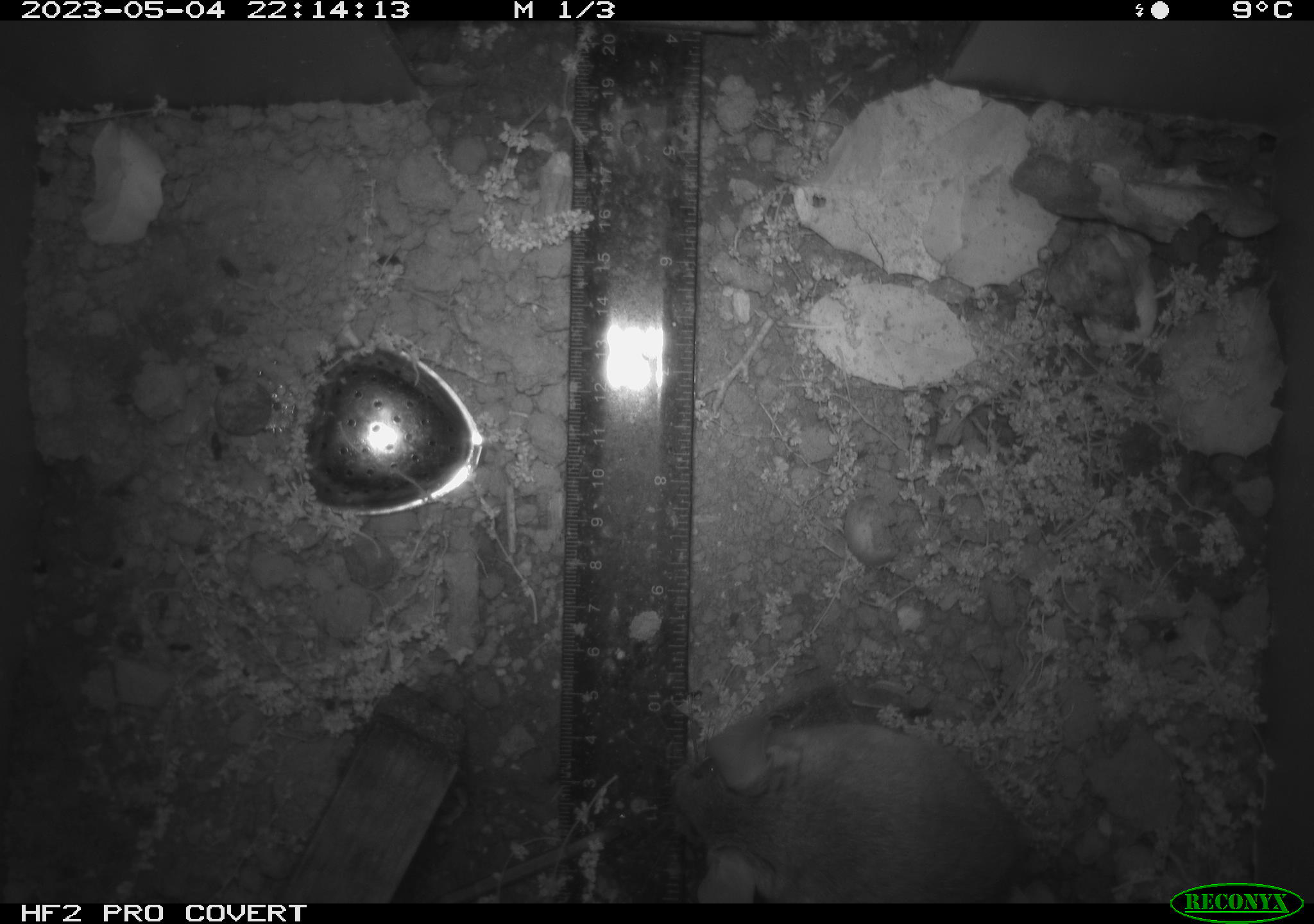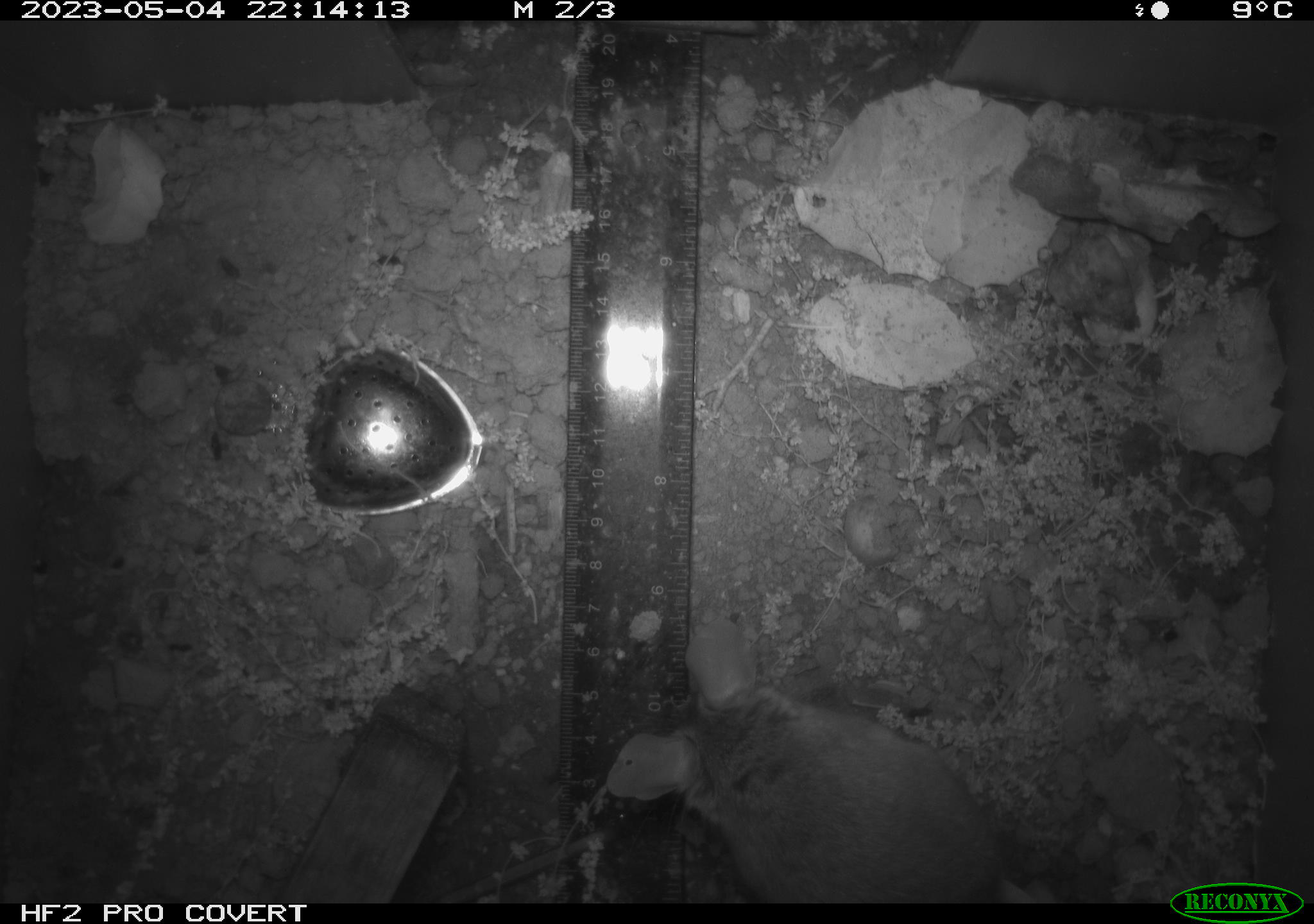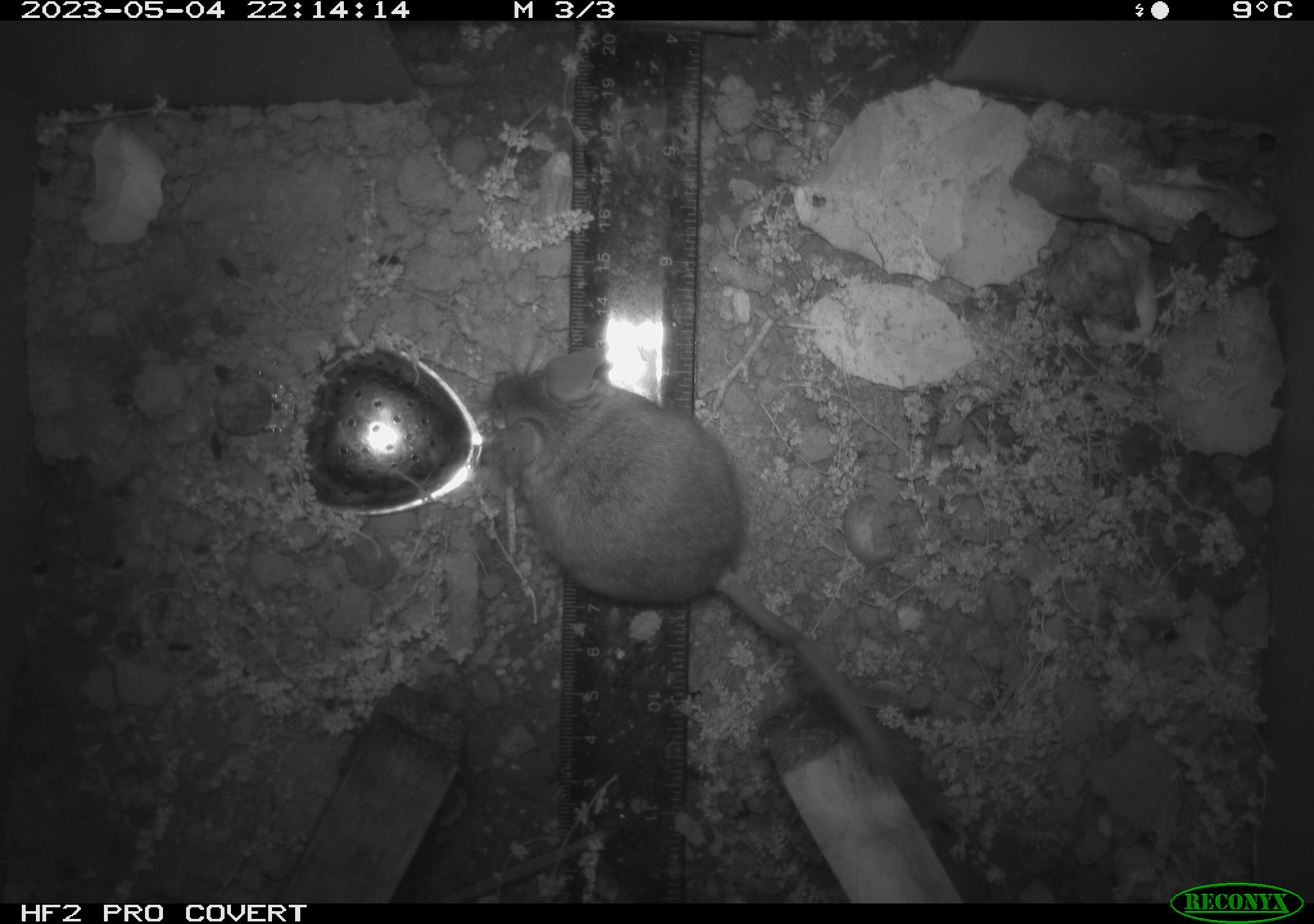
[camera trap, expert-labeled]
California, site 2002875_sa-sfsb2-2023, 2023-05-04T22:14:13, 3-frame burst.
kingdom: Animalia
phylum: Chordata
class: Mammalia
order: Rodentia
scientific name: Rodentia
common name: mouse species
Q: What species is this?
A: Mouse species (Rodentia).